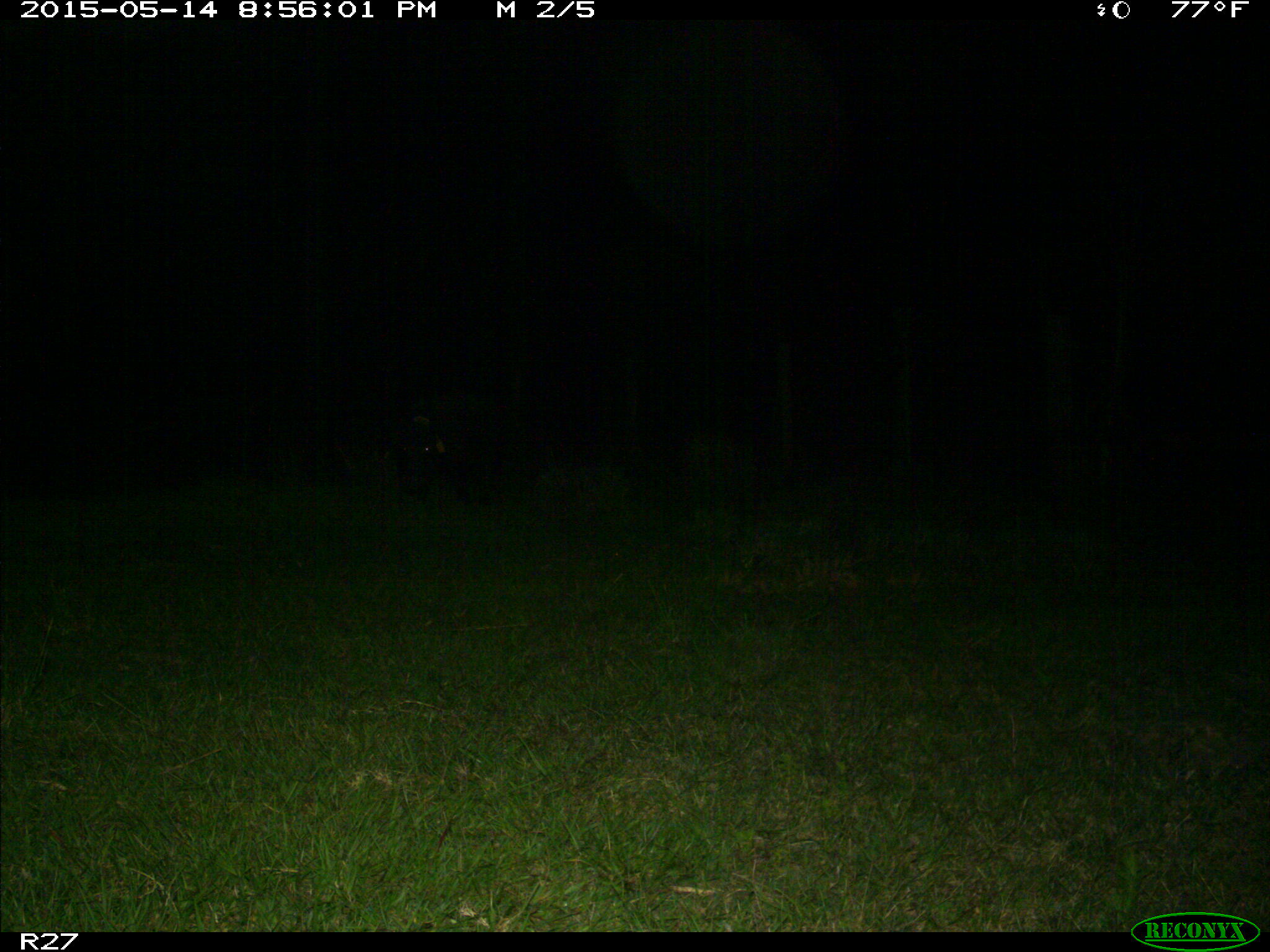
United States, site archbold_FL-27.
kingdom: Animalia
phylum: Chordata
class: Mammalia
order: Artiodactyla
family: Suidae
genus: Sus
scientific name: Sus scrofa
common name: wild boar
Sus scrofa (wild boar).